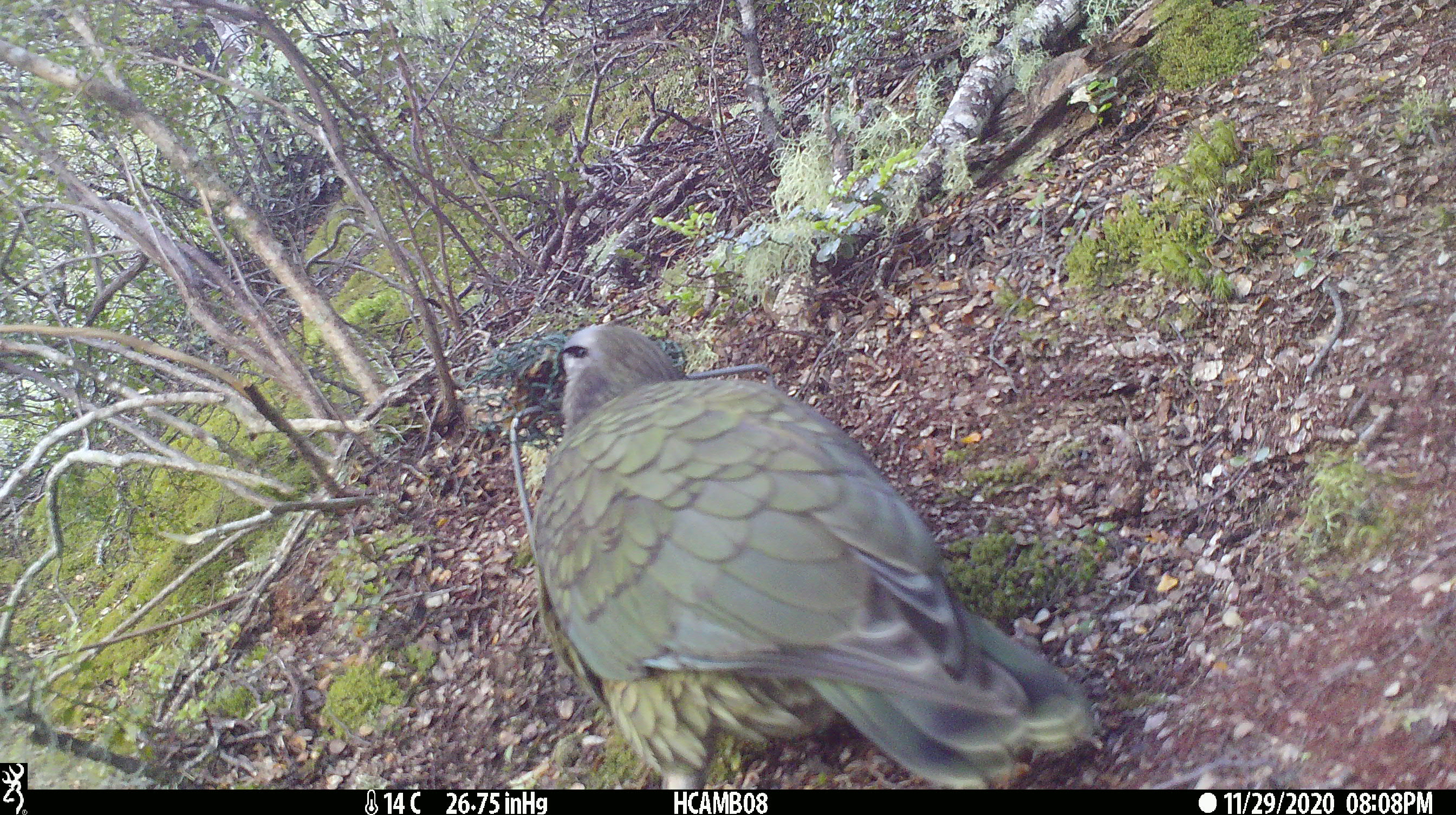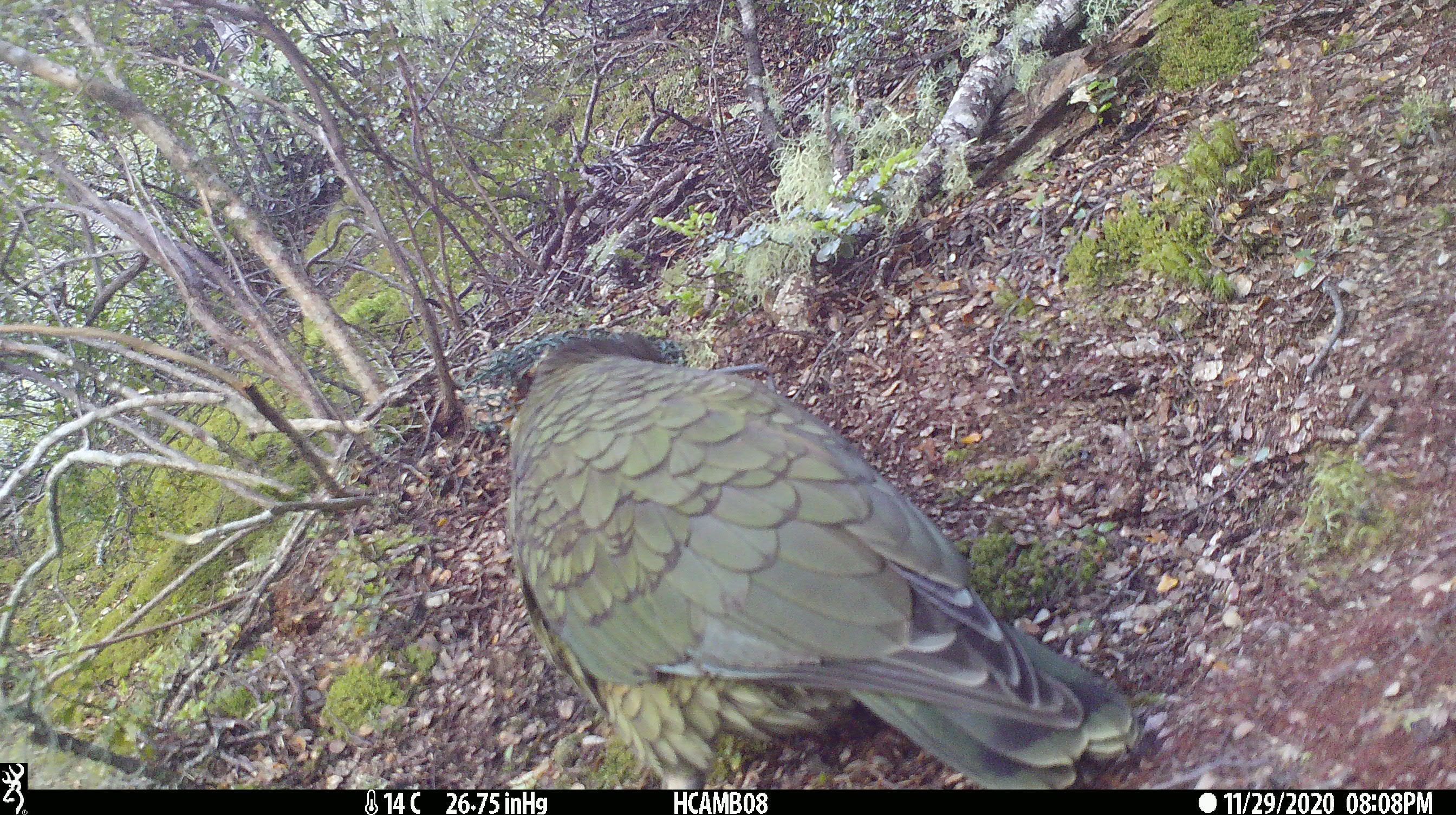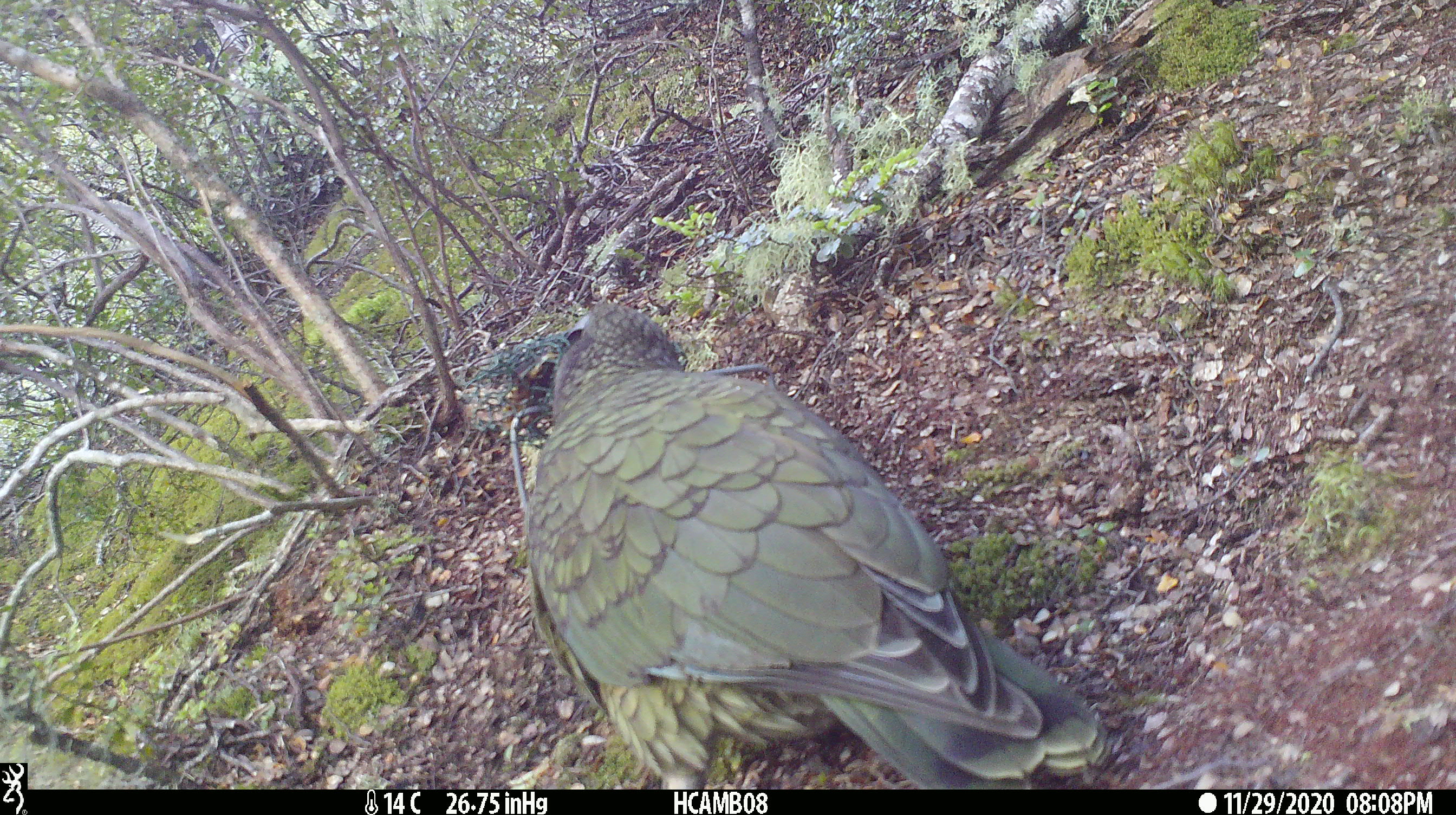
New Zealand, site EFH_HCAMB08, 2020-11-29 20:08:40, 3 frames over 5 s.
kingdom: Animalia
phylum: Chordata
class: Aves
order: Psittaciformes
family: Strigopidae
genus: Nestor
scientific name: Nestor notabilis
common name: kea